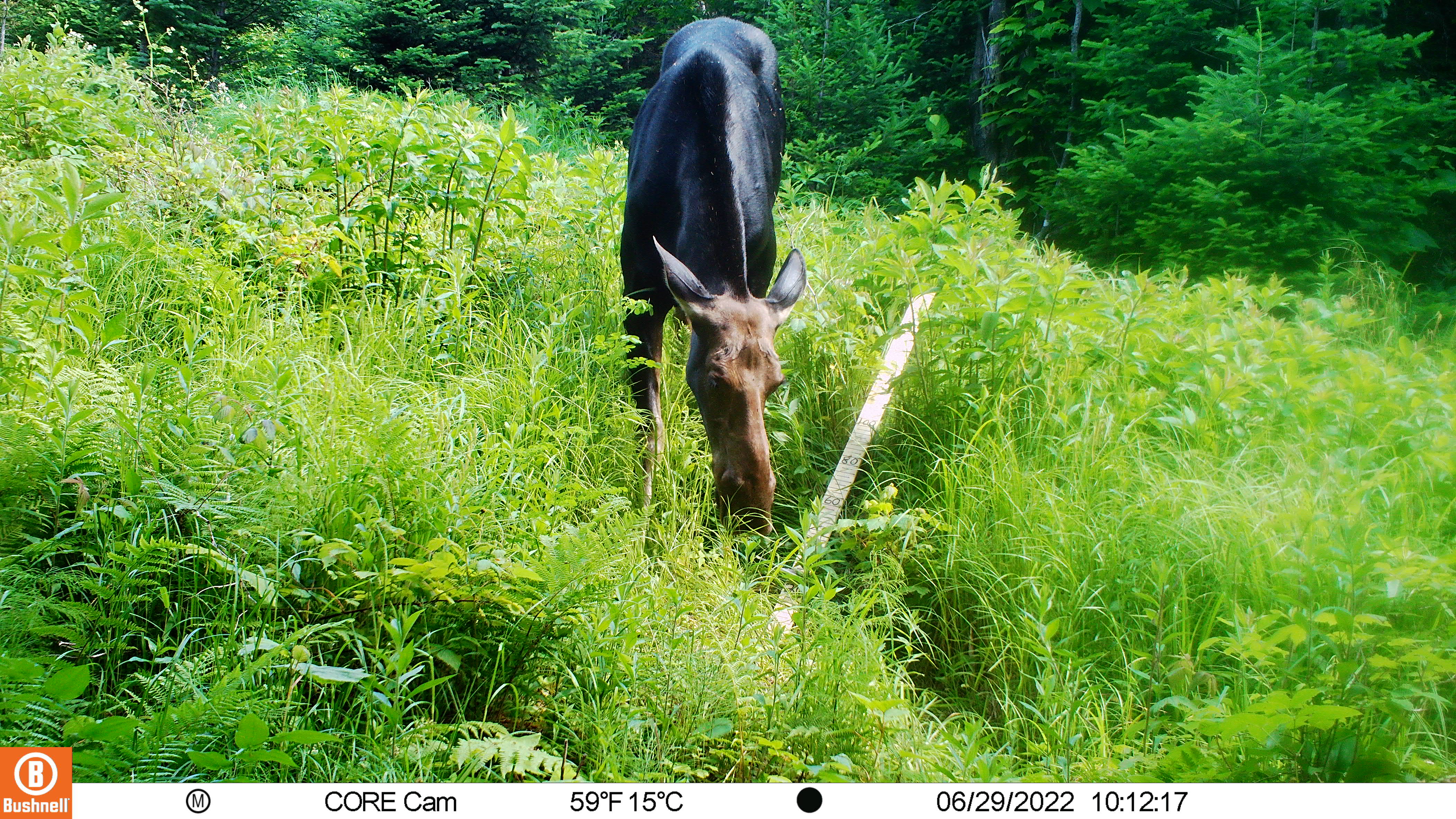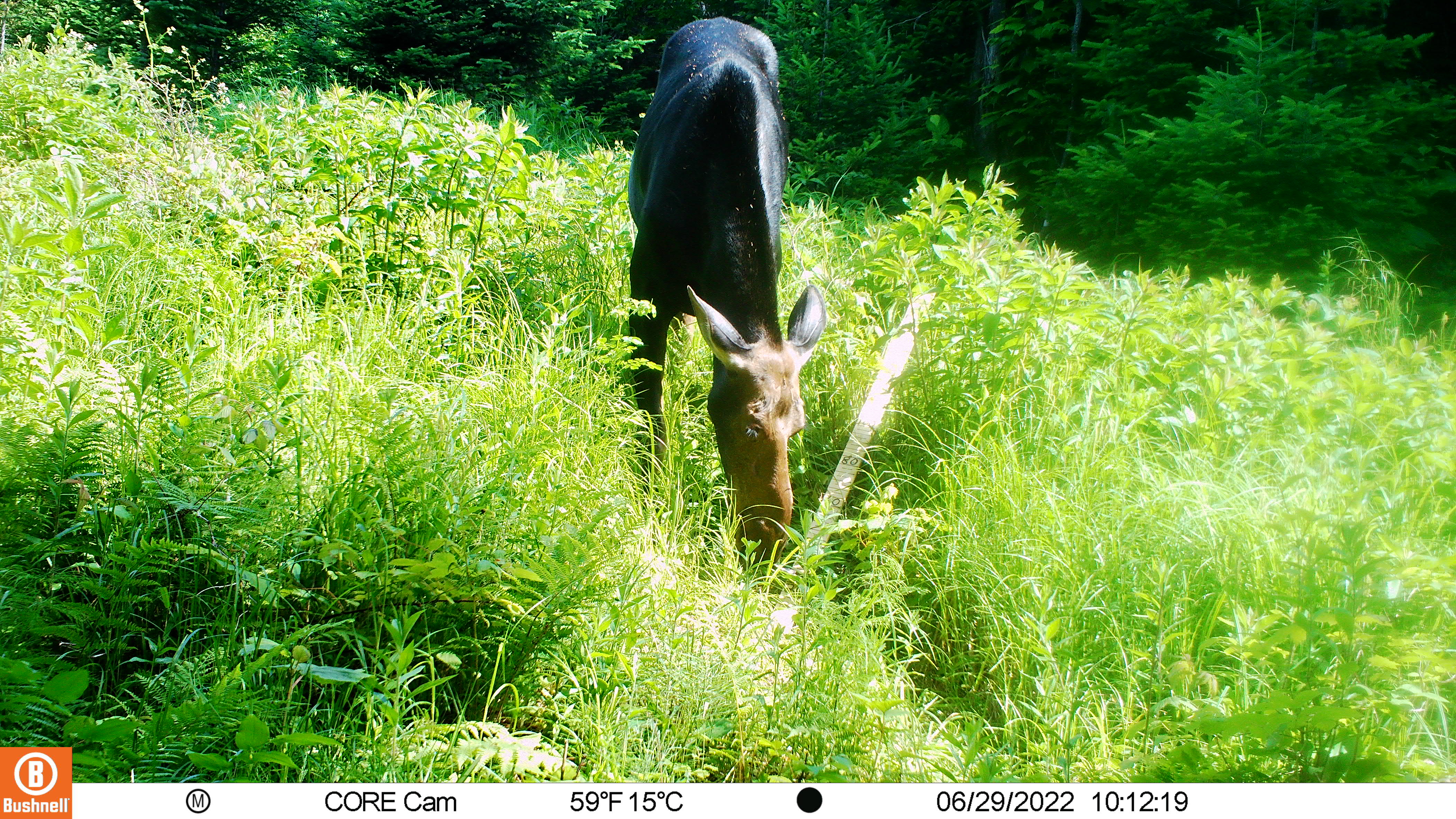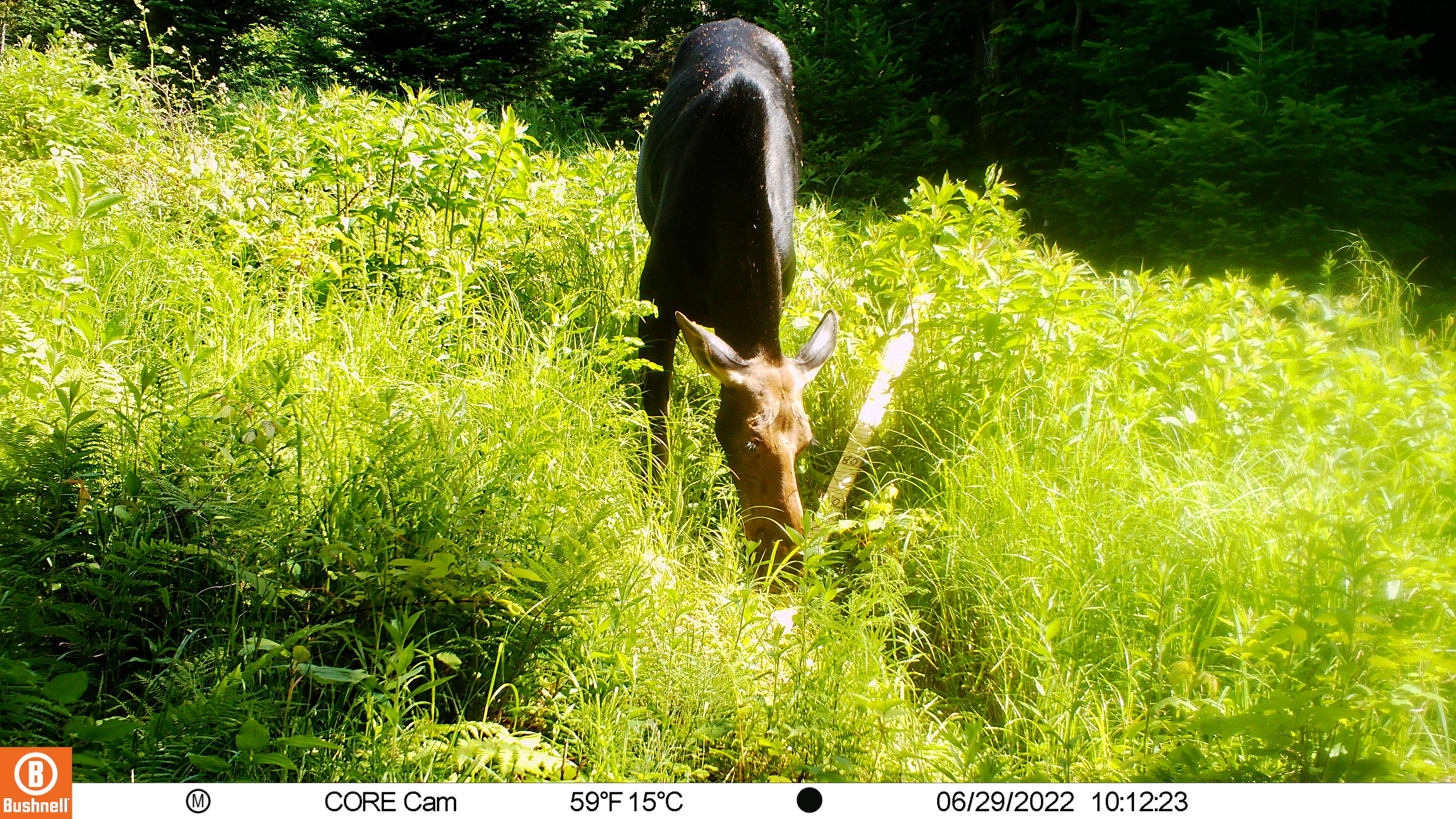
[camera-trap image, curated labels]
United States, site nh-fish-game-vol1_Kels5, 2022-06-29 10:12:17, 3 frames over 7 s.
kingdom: Animalia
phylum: Chordata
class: Mammalia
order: Artiodactyla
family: Cervidae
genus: Alces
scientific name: Alces alces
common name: moose